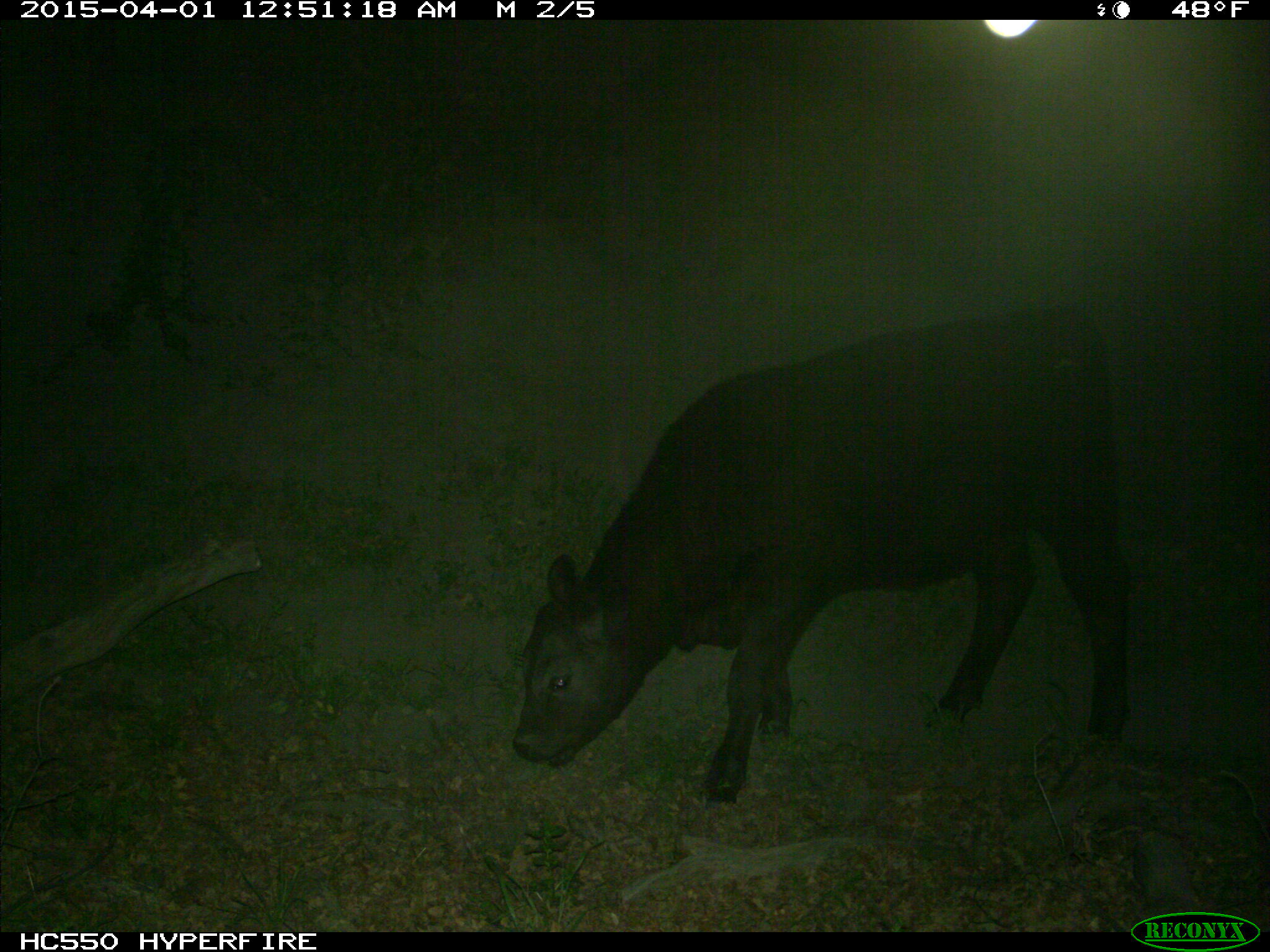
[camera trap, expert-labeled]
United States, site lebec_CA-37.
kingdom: Animalia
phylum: Chordata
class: Mammalia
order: Artiodactyla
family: Bovidae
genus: Bos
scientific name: Bos taurus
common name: domestic cow